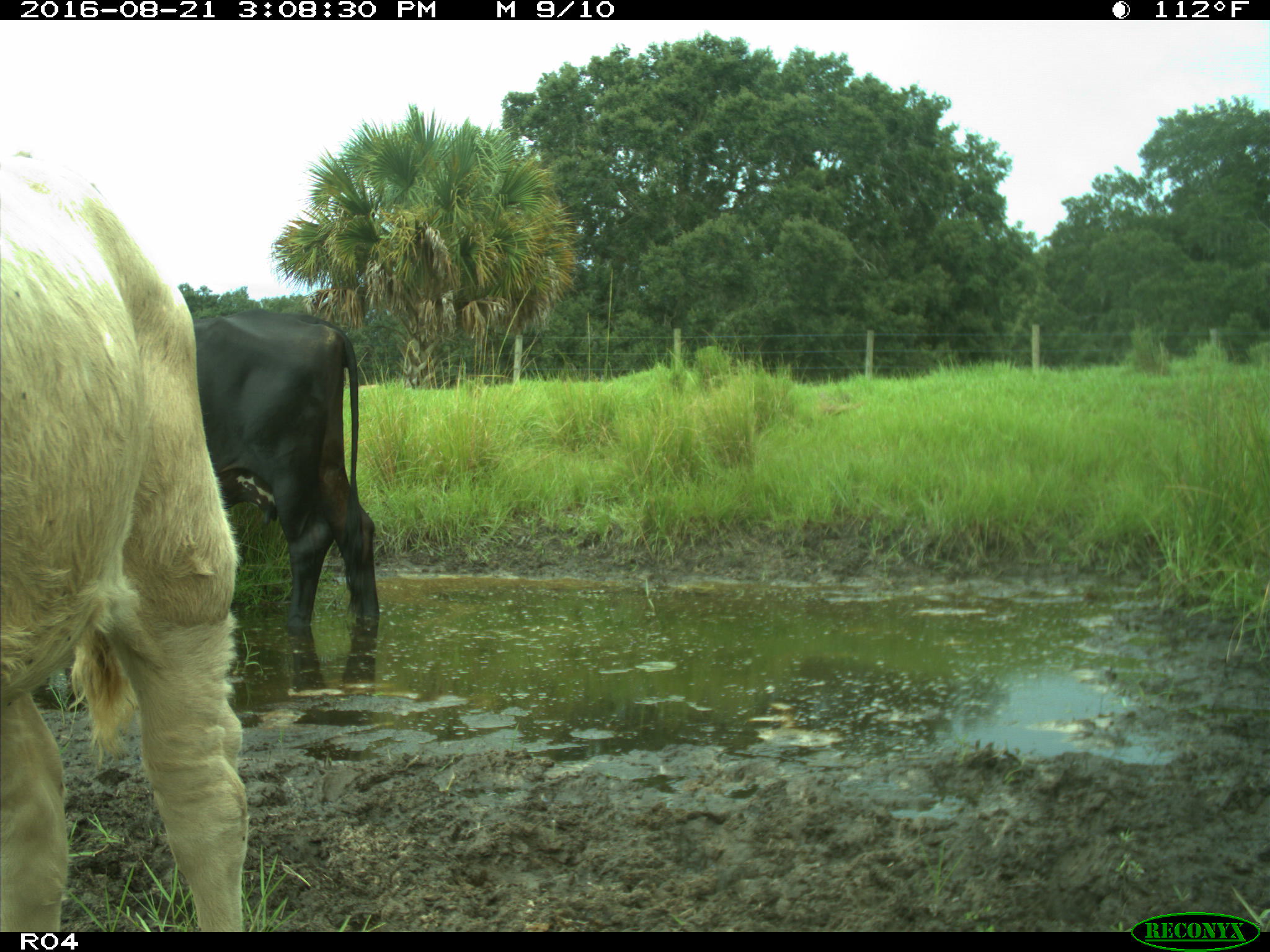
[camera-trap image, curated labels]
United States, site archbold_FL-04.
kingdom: Animalia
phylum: Chordata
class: Mammalia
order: Artiodactyla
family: Bovidae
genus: Bos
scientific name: Bos taurus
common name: domestic cow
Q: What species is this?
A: Bos taurus (domestic cow).